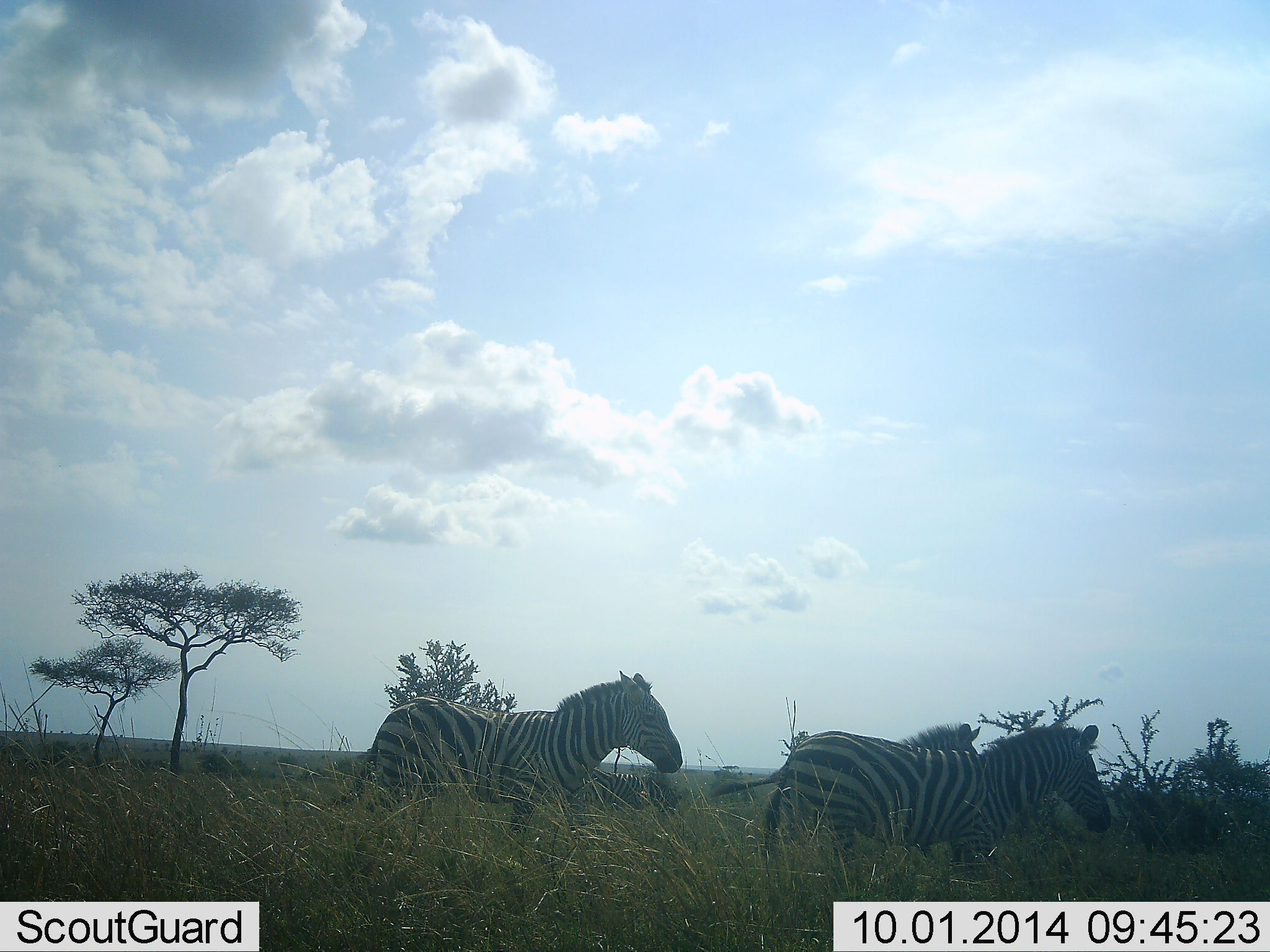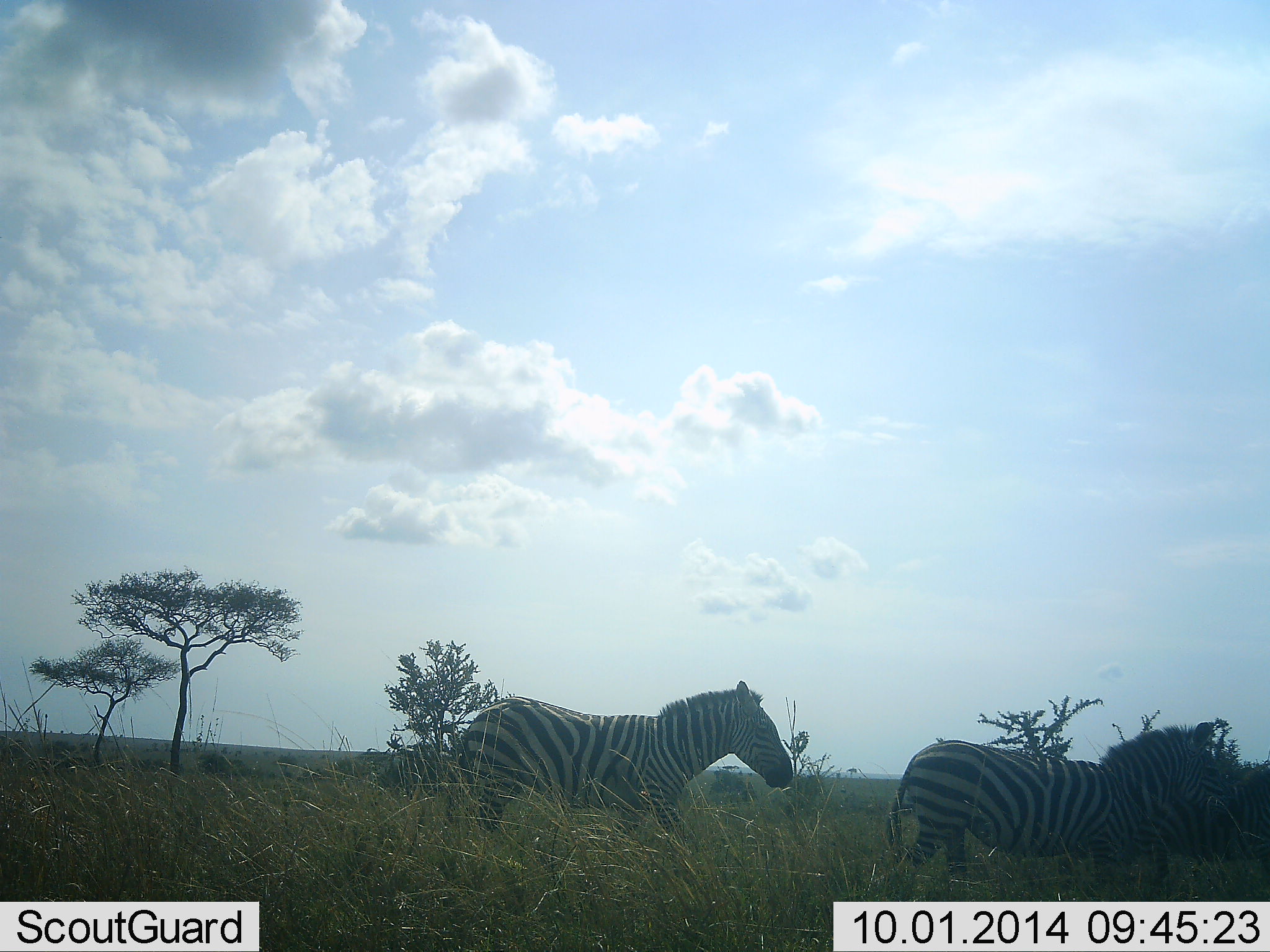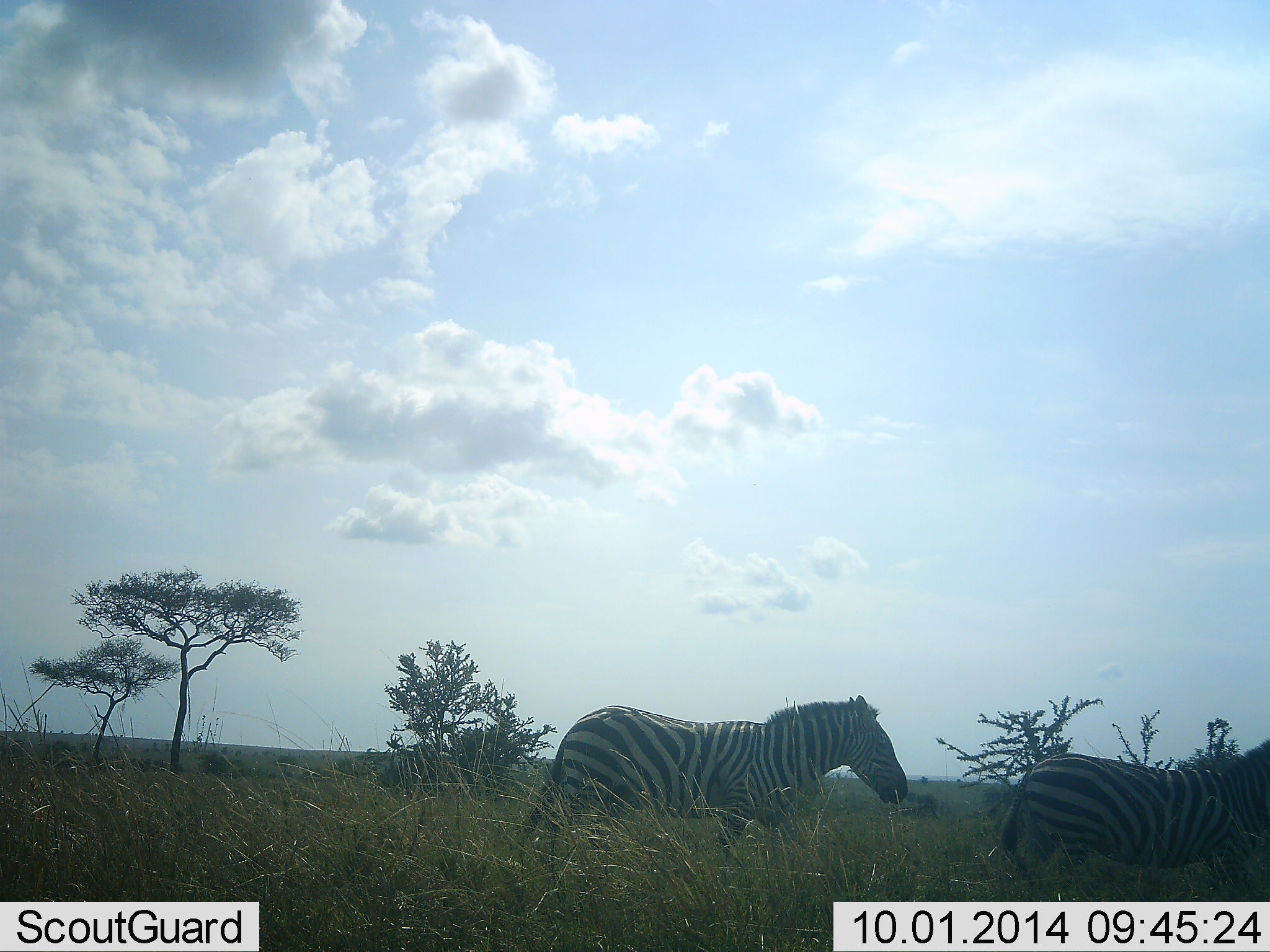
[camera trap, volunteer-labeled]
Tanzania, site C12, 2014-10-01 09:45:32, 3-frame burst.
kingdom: Animalia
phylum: Chordata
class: Mammalia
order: Perissodactyla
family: Equidae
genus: Equus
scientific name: Equus quagga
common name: plains zebra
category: zebra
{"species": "zebra (plains zebra) (Equus quagga)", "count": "3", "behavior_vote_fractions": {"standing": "10%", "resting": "0%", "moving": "90%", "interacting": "10%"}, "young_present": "0%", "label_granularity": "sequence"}